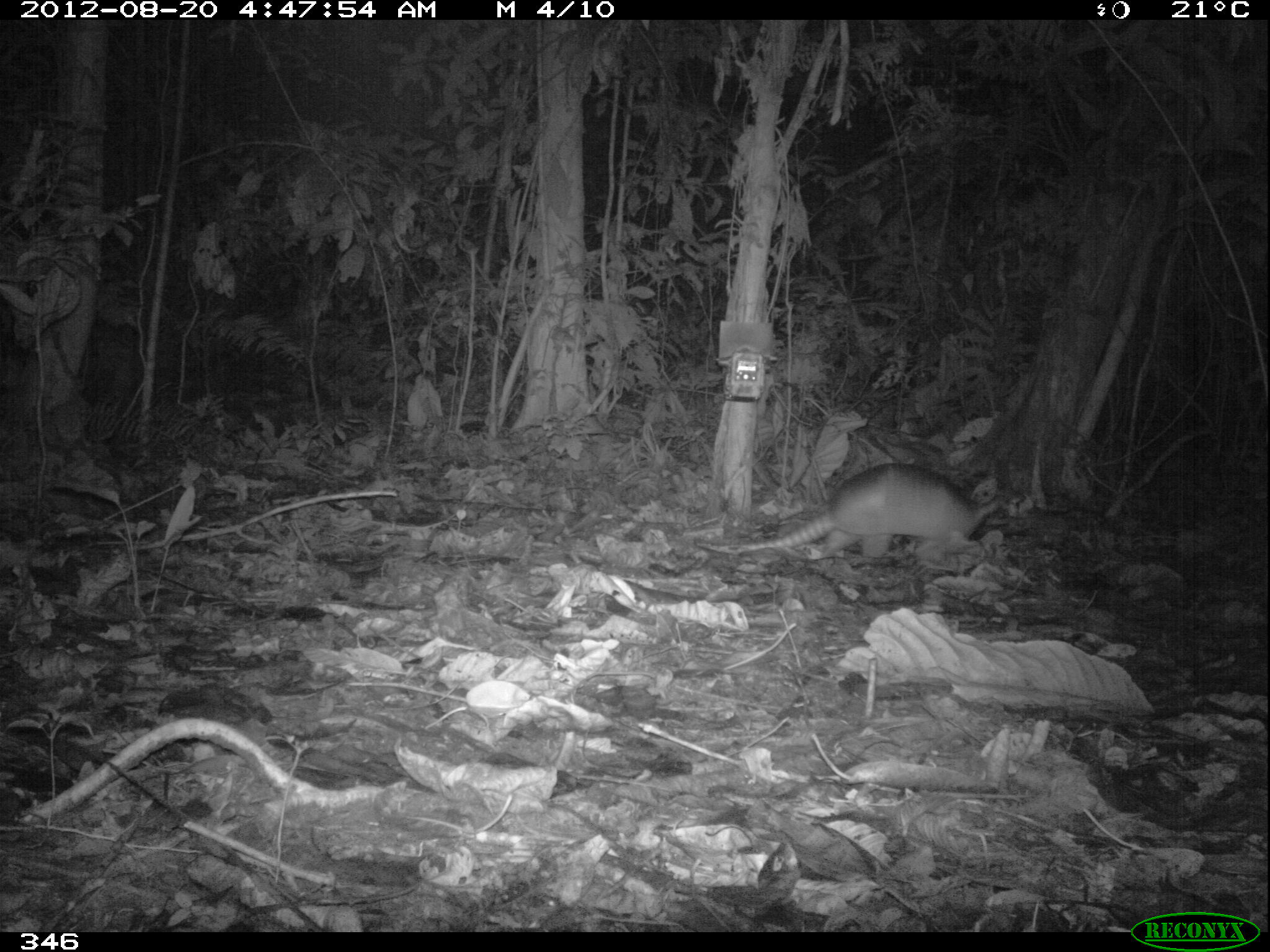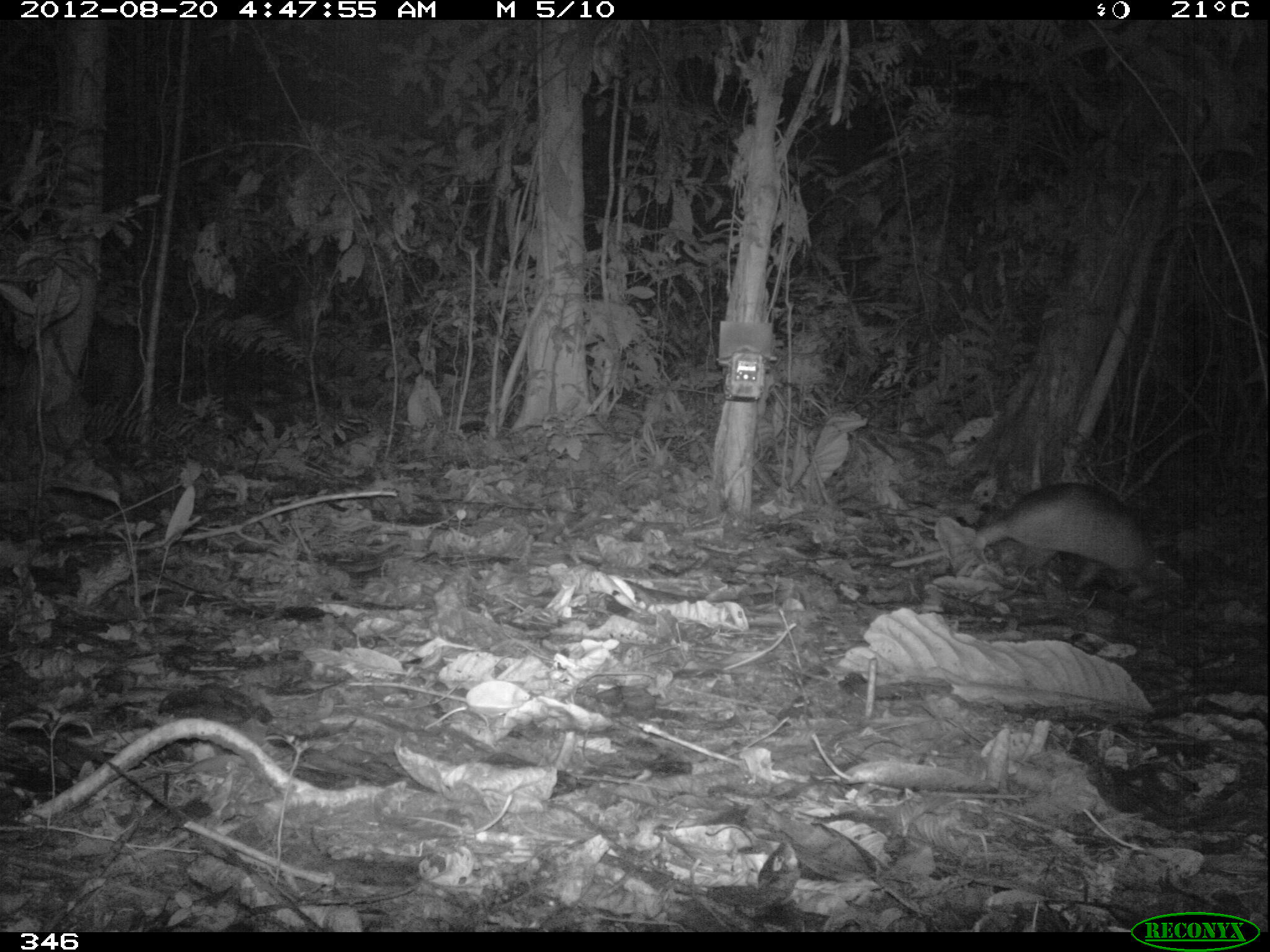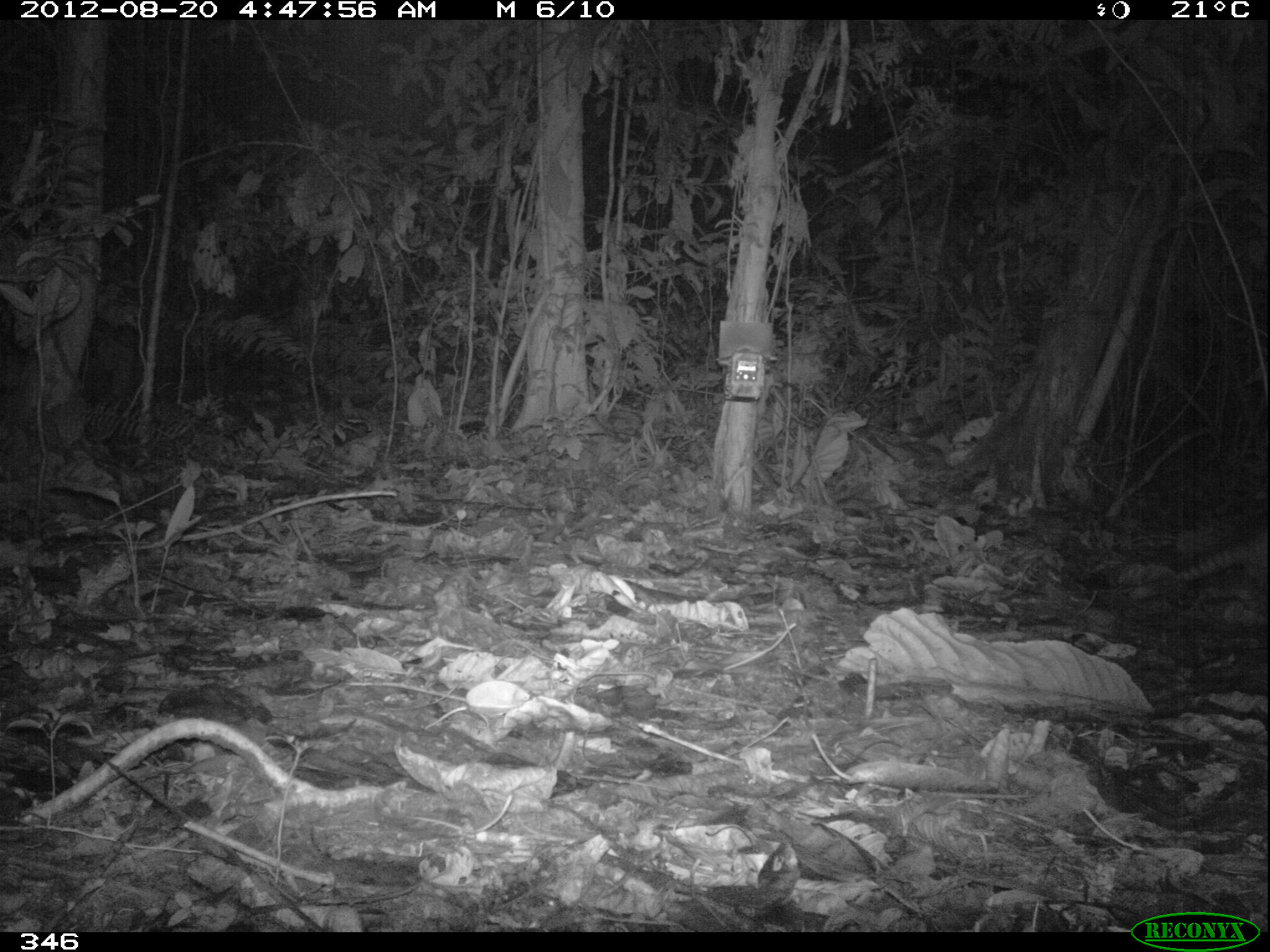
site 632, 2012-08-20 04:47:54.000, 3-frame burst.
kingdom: Animalia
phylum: Chordata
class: Mammalia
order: Cingulata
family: Dasypodidae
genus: Dasypus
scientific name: Dasypus novemcinctus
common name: nine-banded armadillo